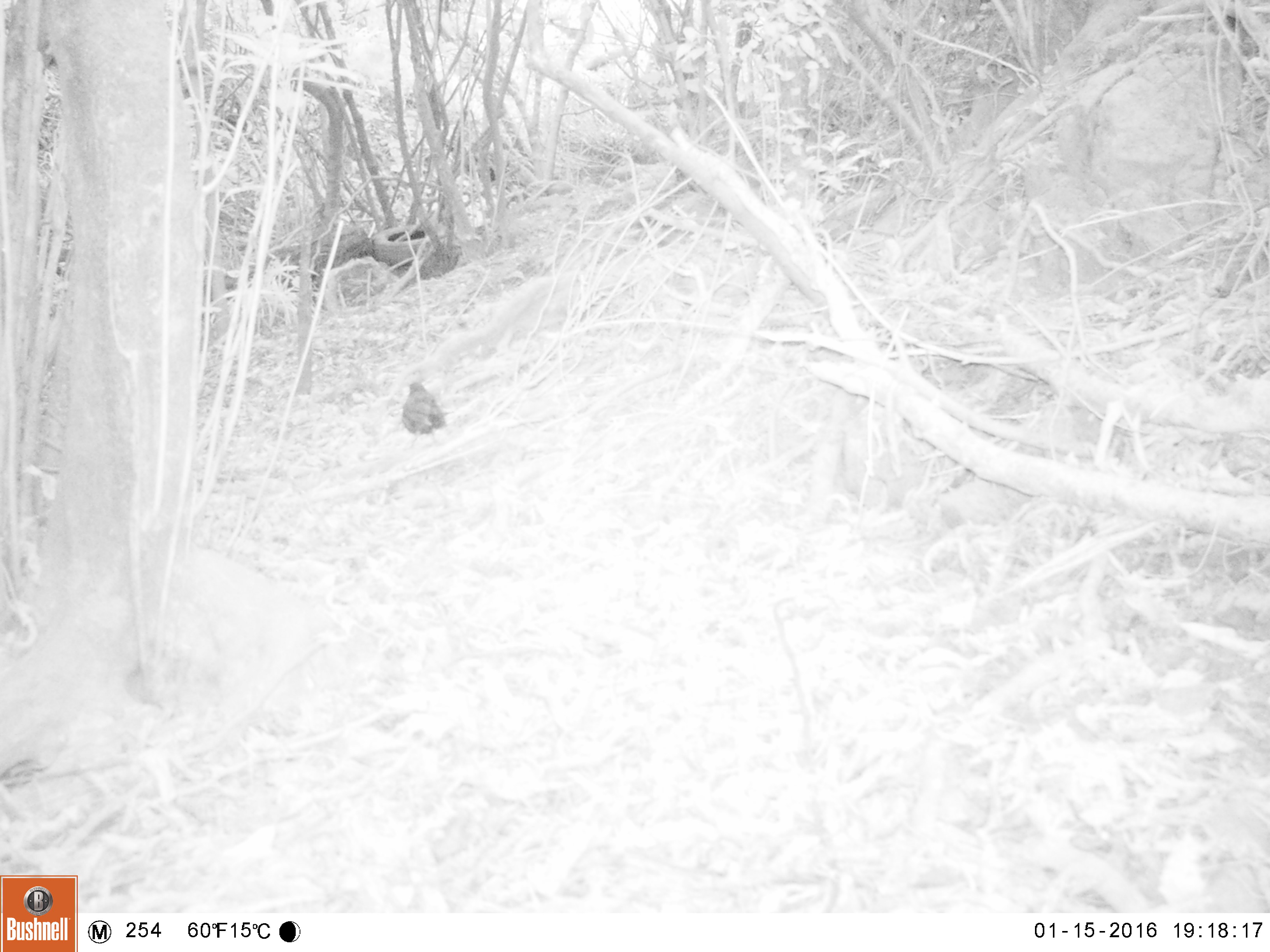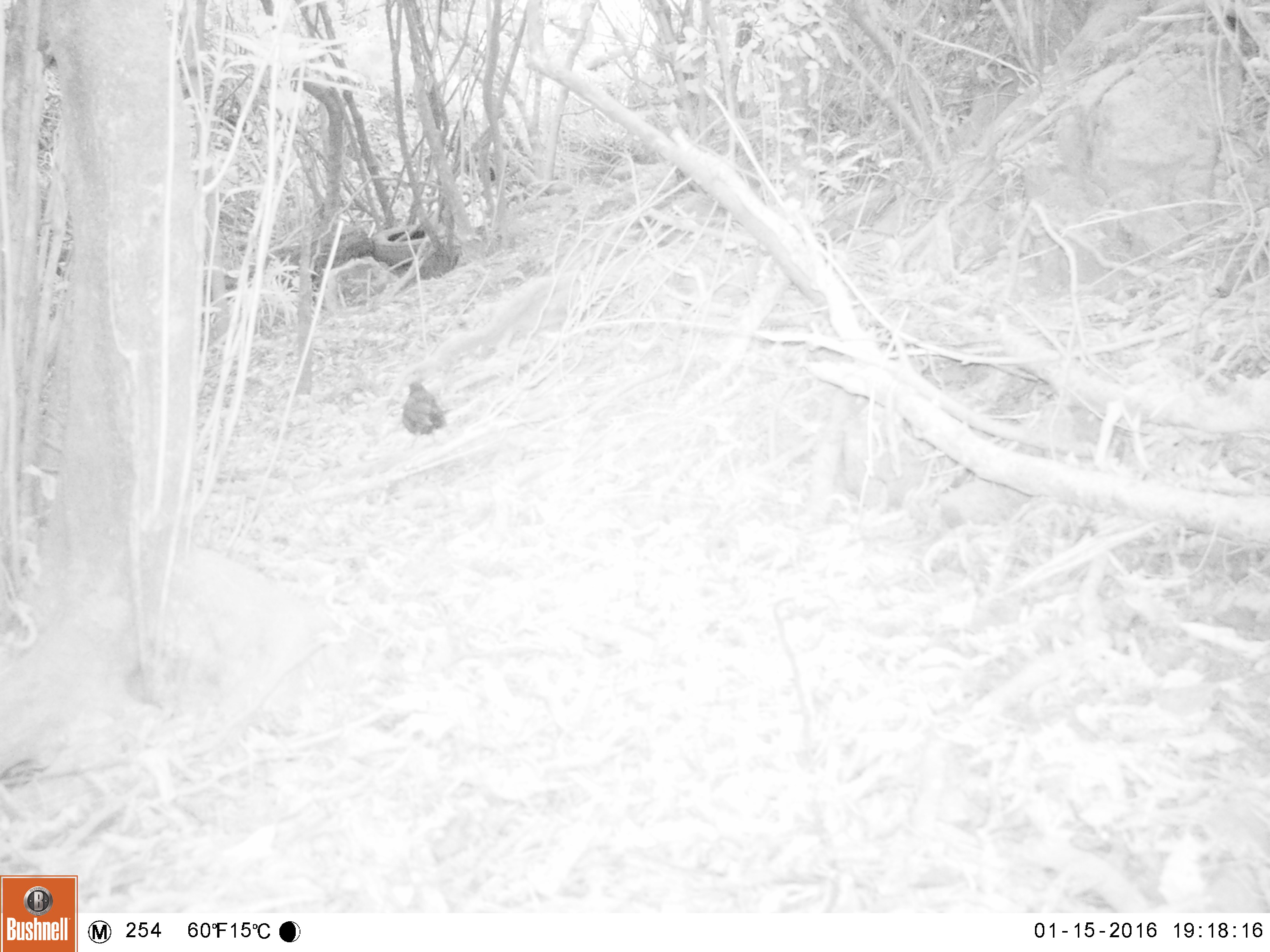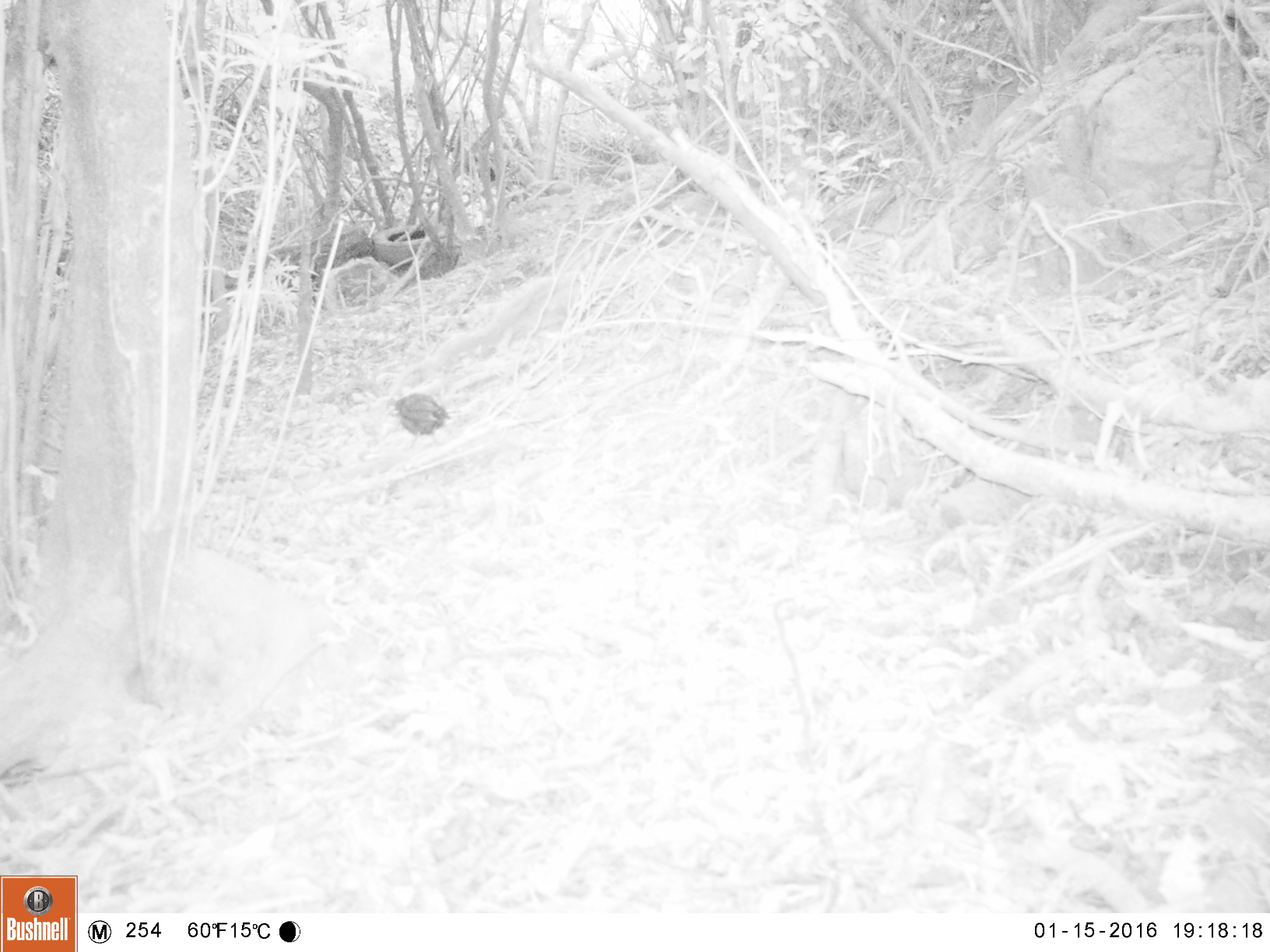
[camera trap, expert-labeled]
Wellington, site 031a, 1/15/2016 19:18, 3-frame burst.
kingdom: Animalia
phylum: Chordata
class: Aves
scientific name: Aves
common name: bird